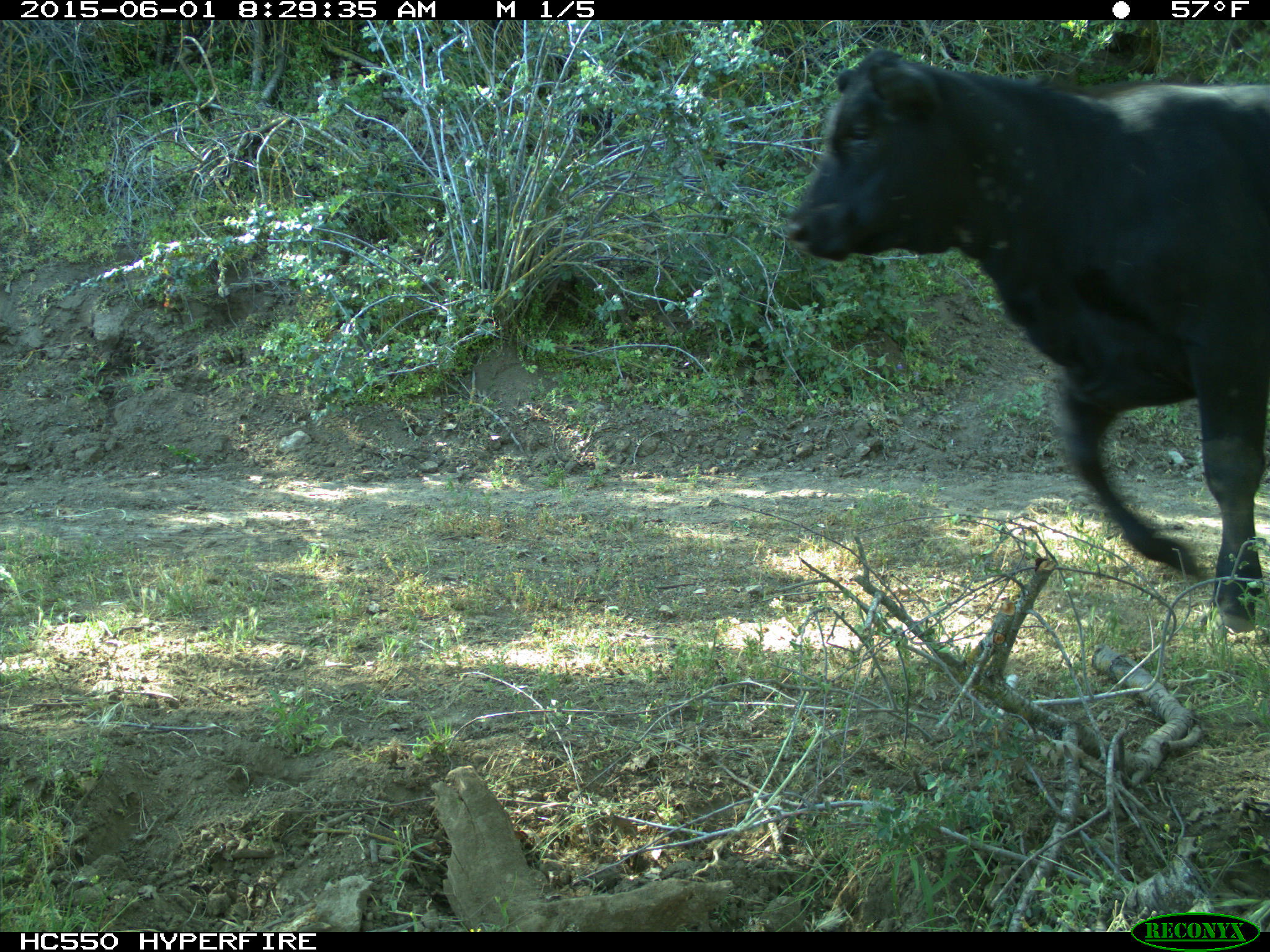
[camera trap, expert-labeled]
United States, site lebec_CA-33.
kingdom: Animalia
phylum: Chordata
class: Mammalia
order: Artiodactyla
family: Bovidae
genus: Bos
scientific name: Bos taurus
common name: domestic cow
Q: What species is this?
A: Bos taurus (domestic cow).